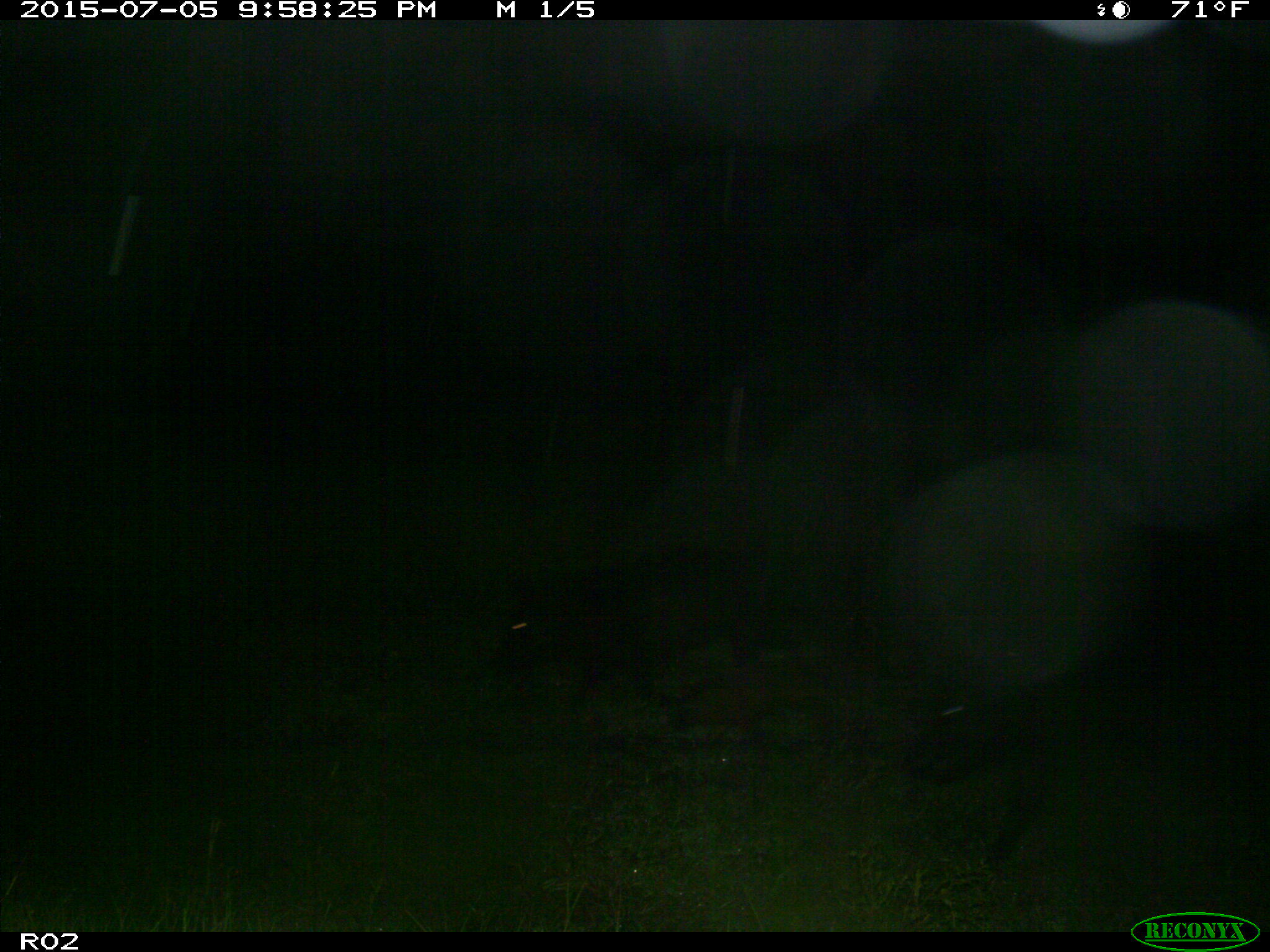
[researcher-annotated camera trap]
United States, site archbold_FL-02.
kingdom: Animalia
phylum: Chordata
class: Mammalia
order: Artiodactyla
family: Suidae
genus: Sus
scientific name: Sus scrofa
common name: wild boar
Sus scrofa (wild boar).